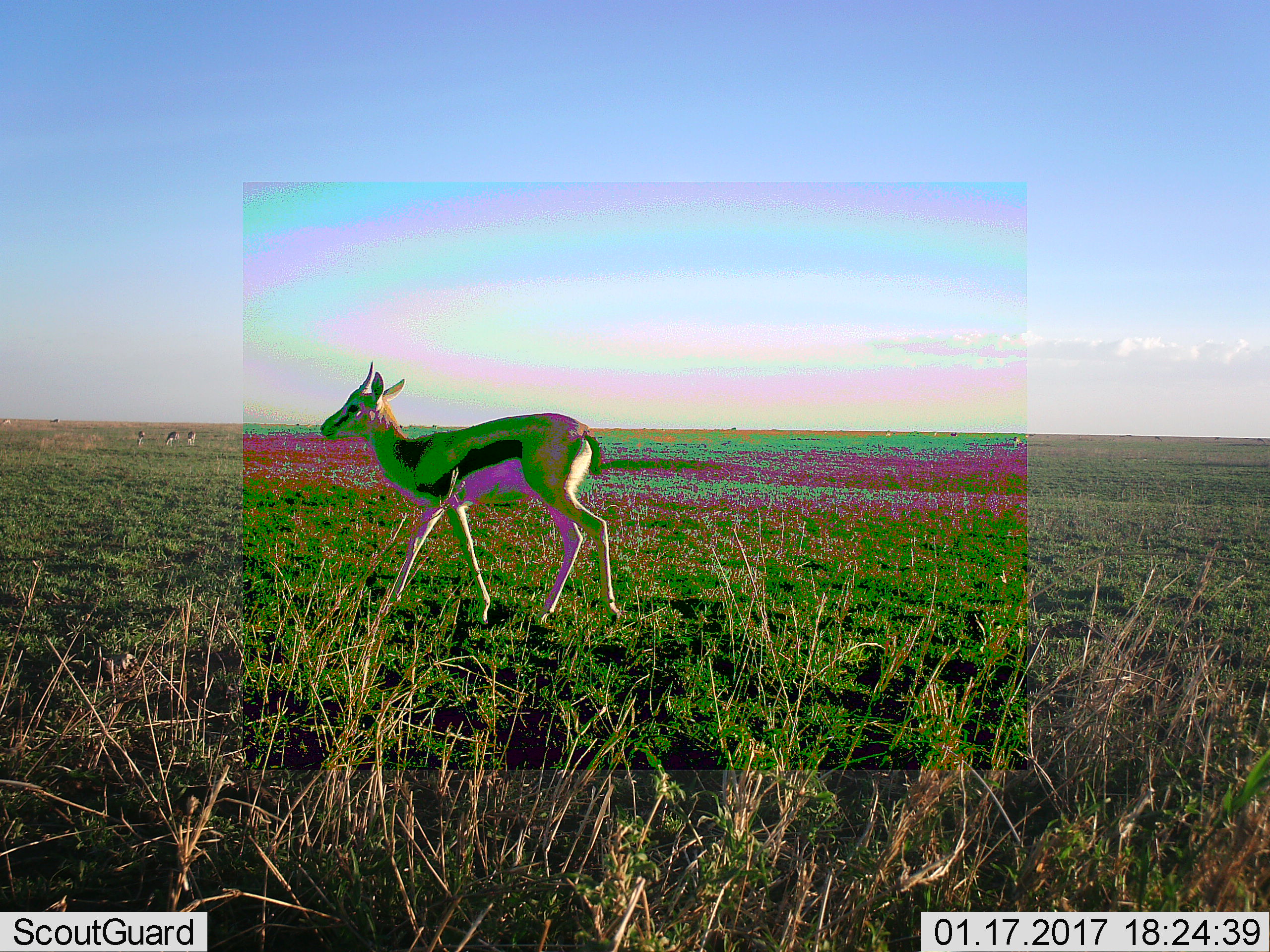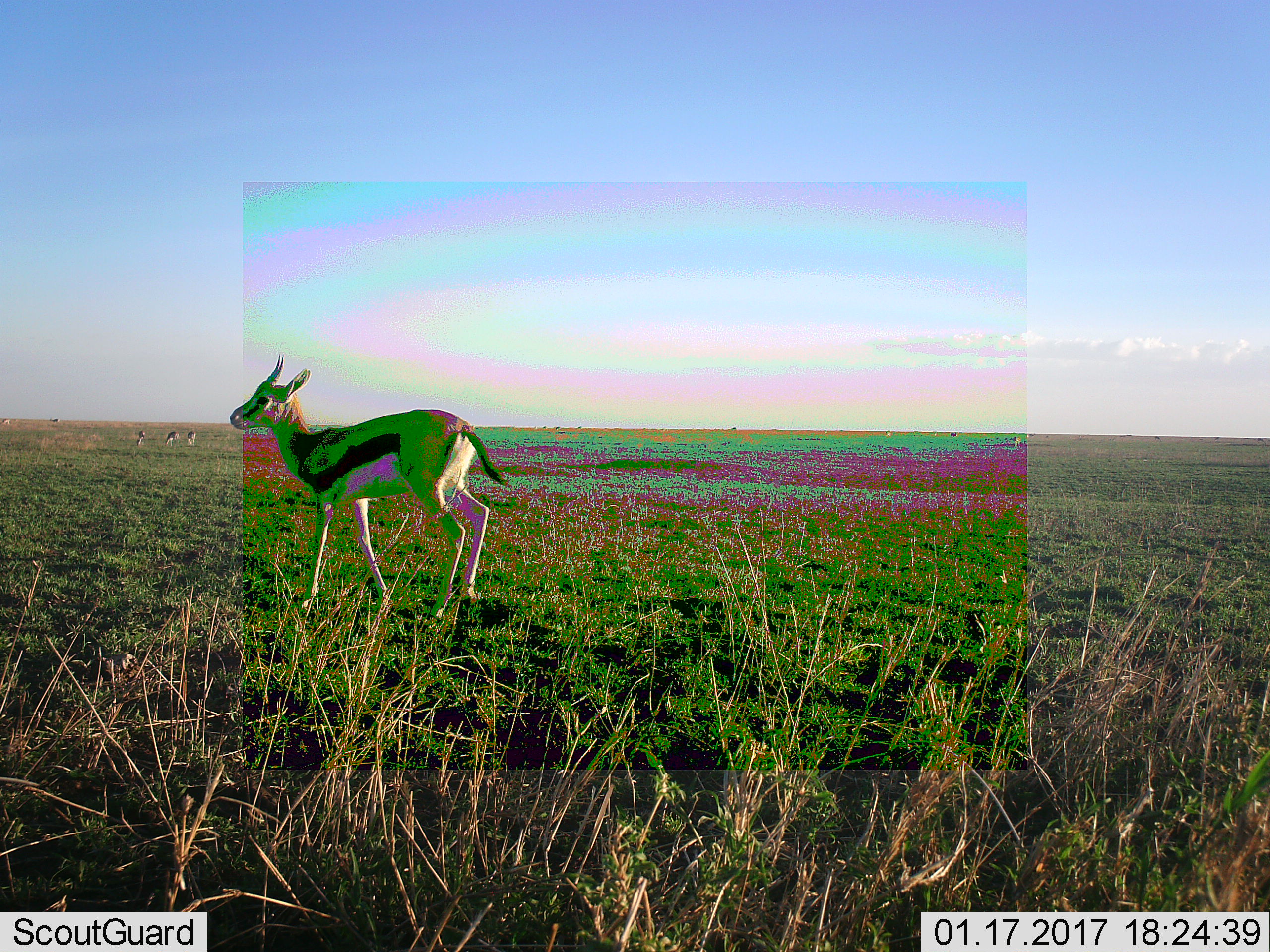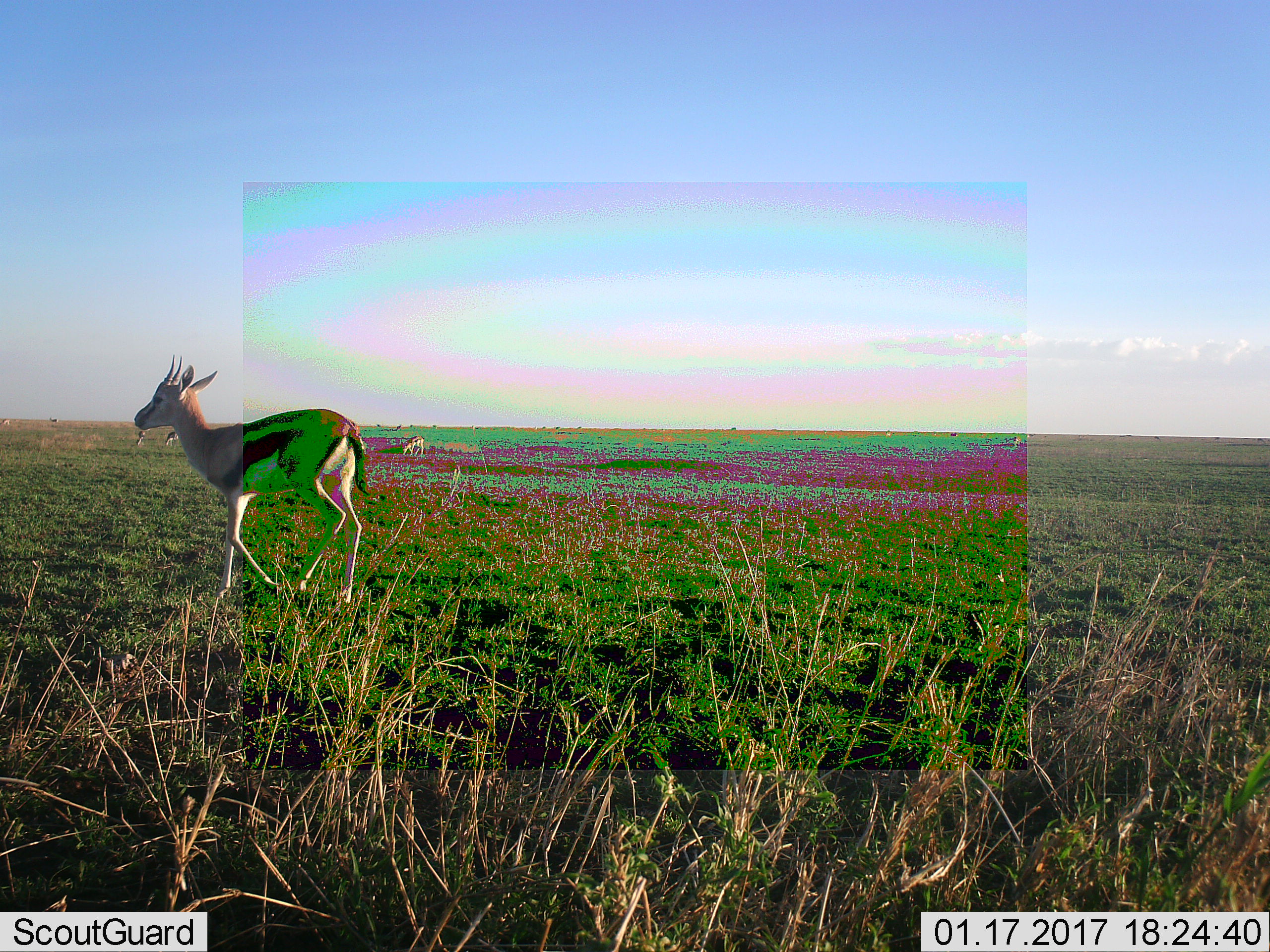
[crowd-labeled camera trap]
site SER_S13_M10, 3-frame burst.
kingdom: Animalia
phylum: Chordata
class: Mammalia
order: Artiodactyla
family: Bovidae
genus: Eudorcas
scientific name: Eudorcas thomsonii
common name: thomson's gazelle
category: gazellethomsons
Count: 6.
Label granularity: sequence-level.